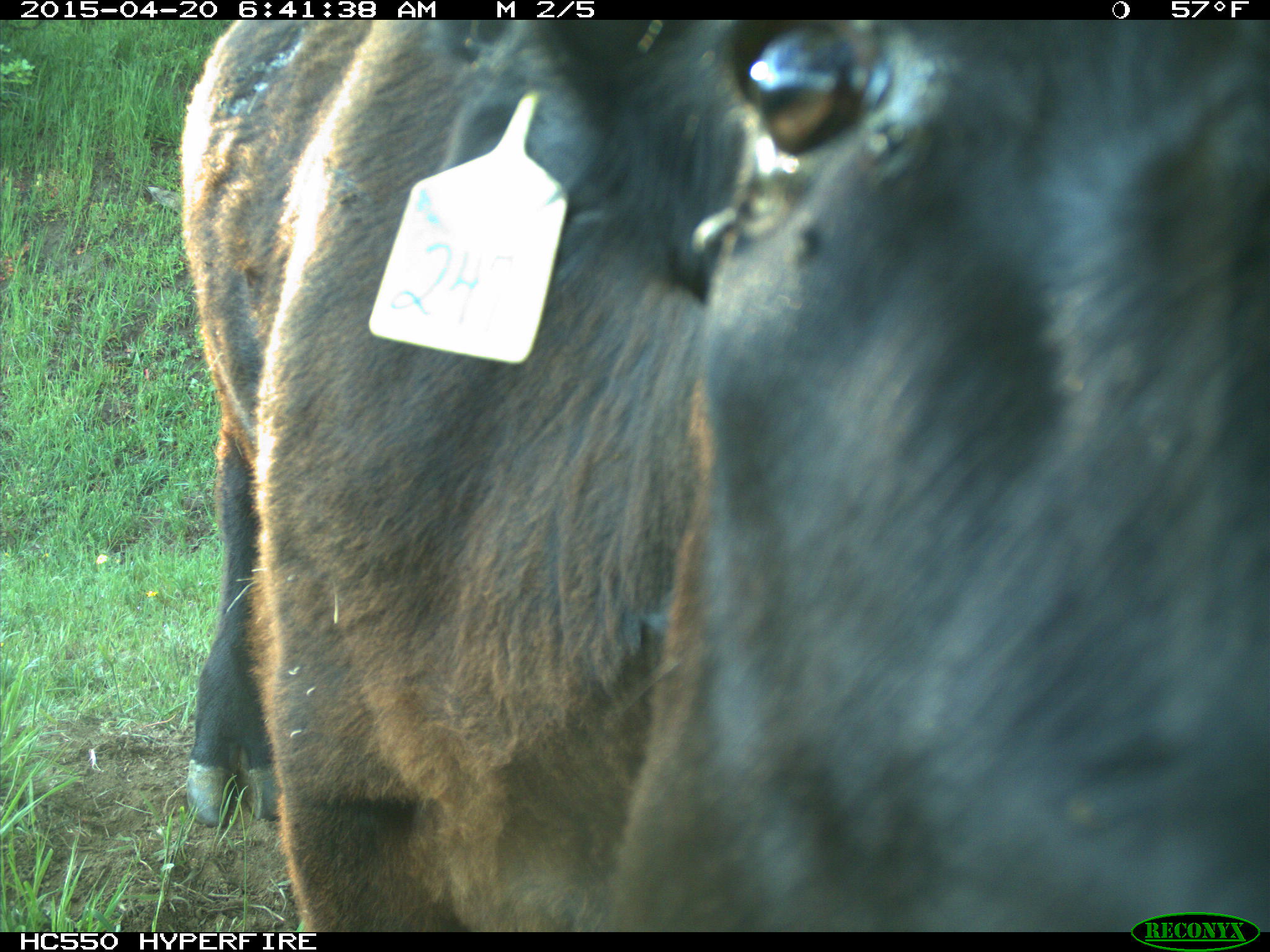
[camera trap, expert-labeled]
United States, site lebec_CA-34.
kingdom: Animalia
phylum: Chordata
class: Mammalia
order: Artiodactyla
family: Bovidae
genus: Bos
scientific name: Bos taurus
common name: domestic cow